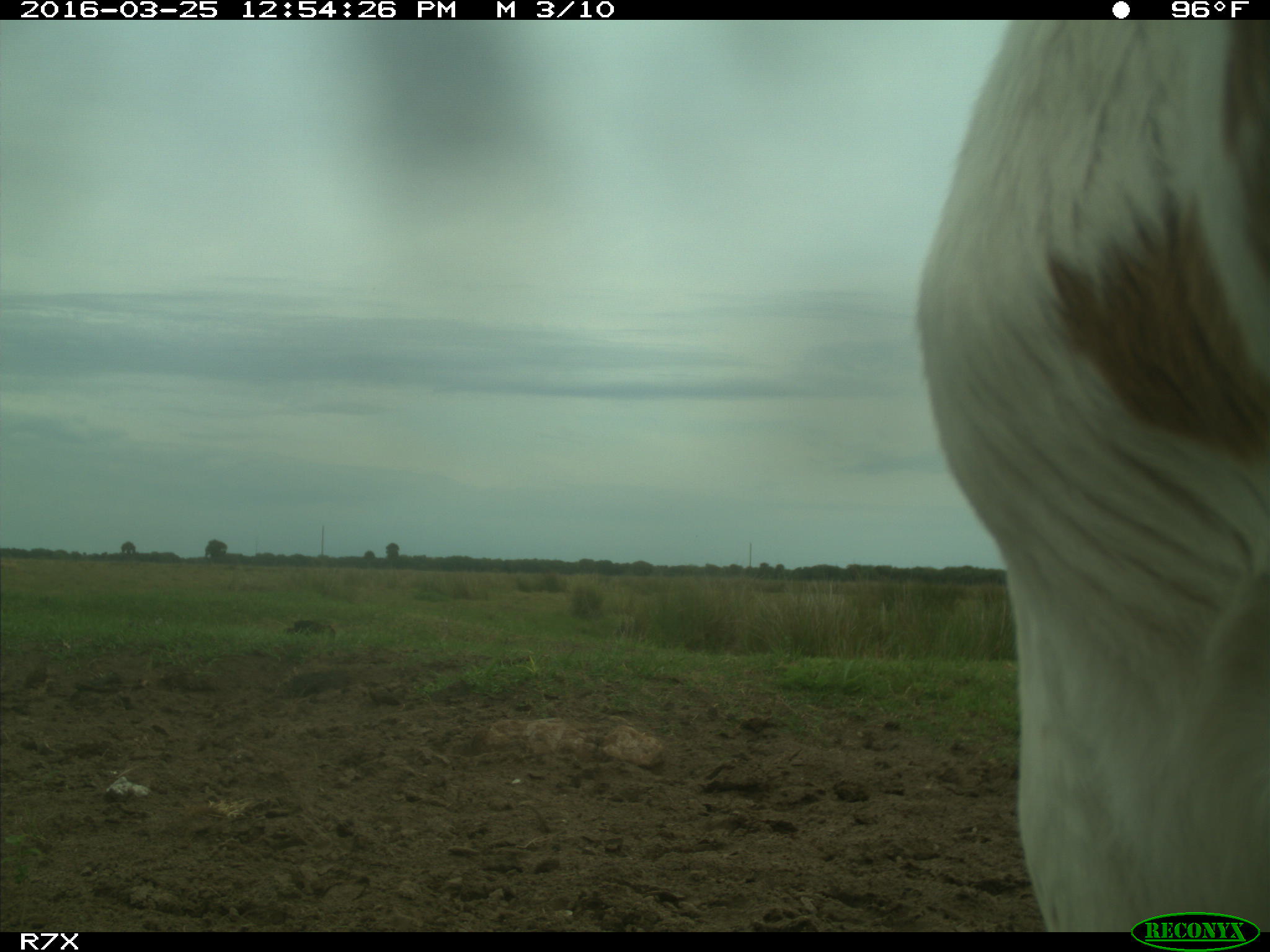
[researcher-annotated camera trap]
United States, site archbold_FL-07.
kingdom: Animalia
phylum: Chordata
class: Mammalia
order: Artiodactyla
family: Bovidae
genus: Bos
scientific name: Bos taurus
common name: domestic cow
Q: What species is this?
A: Bos taurus (domestic cow).